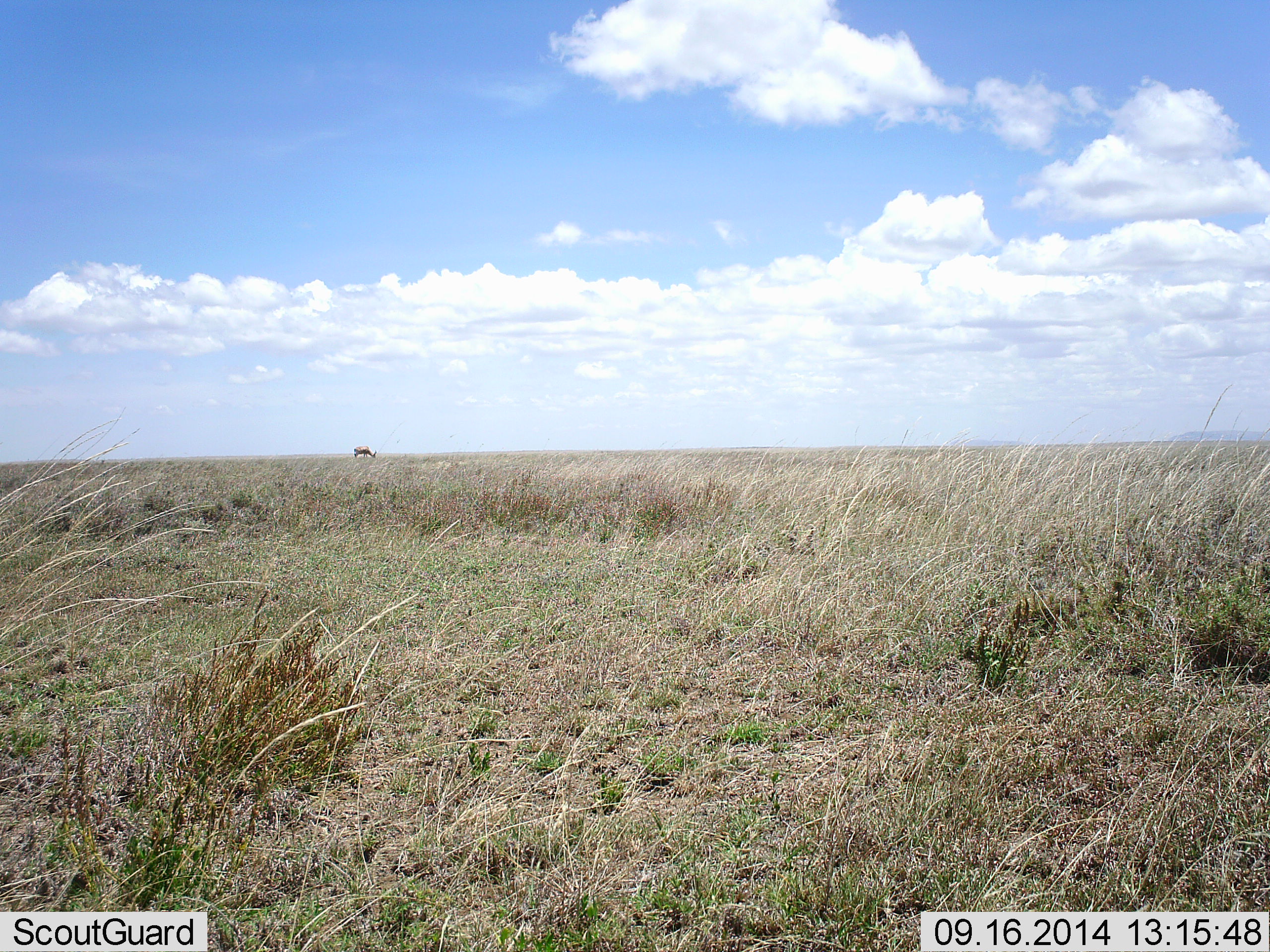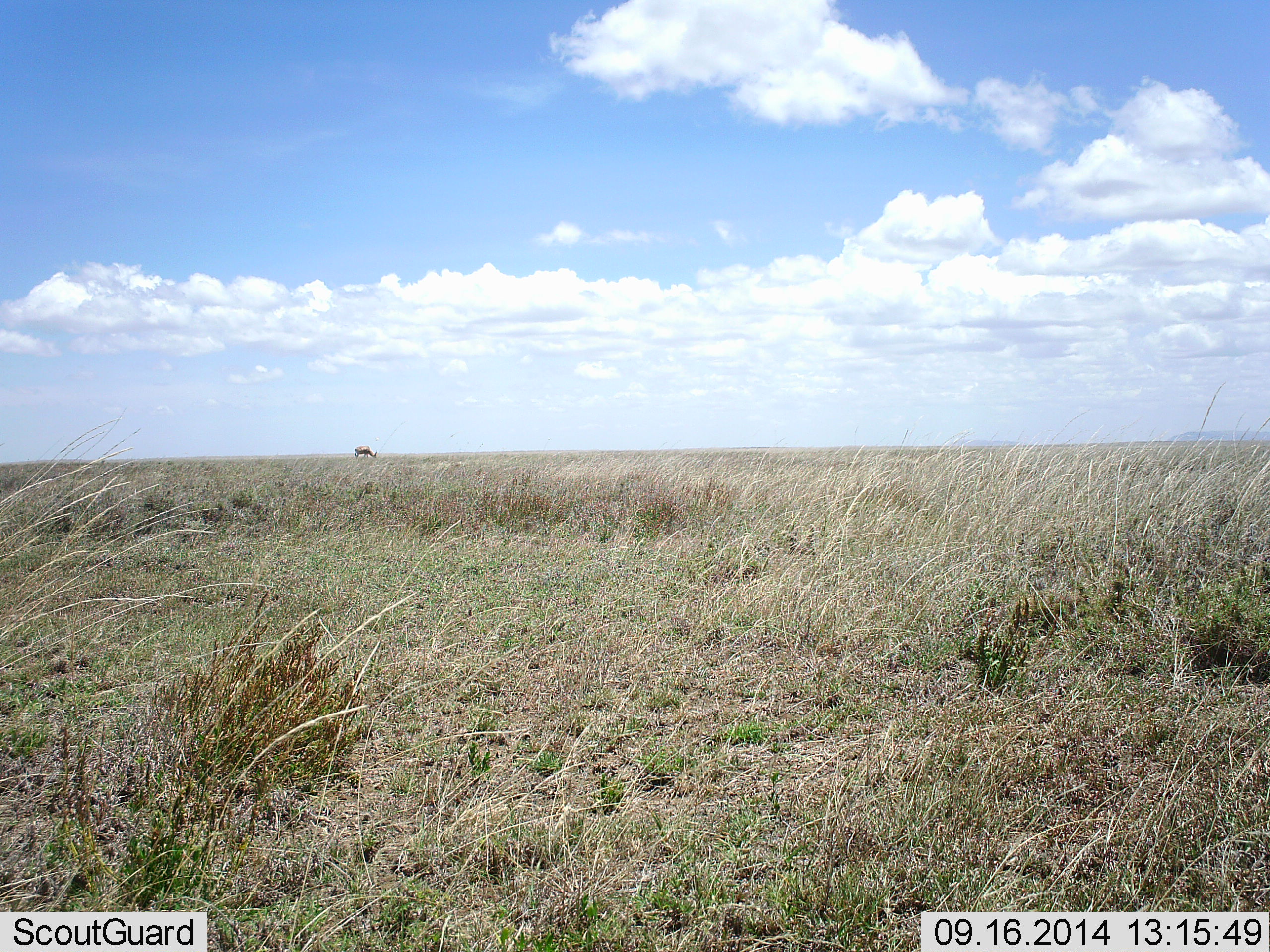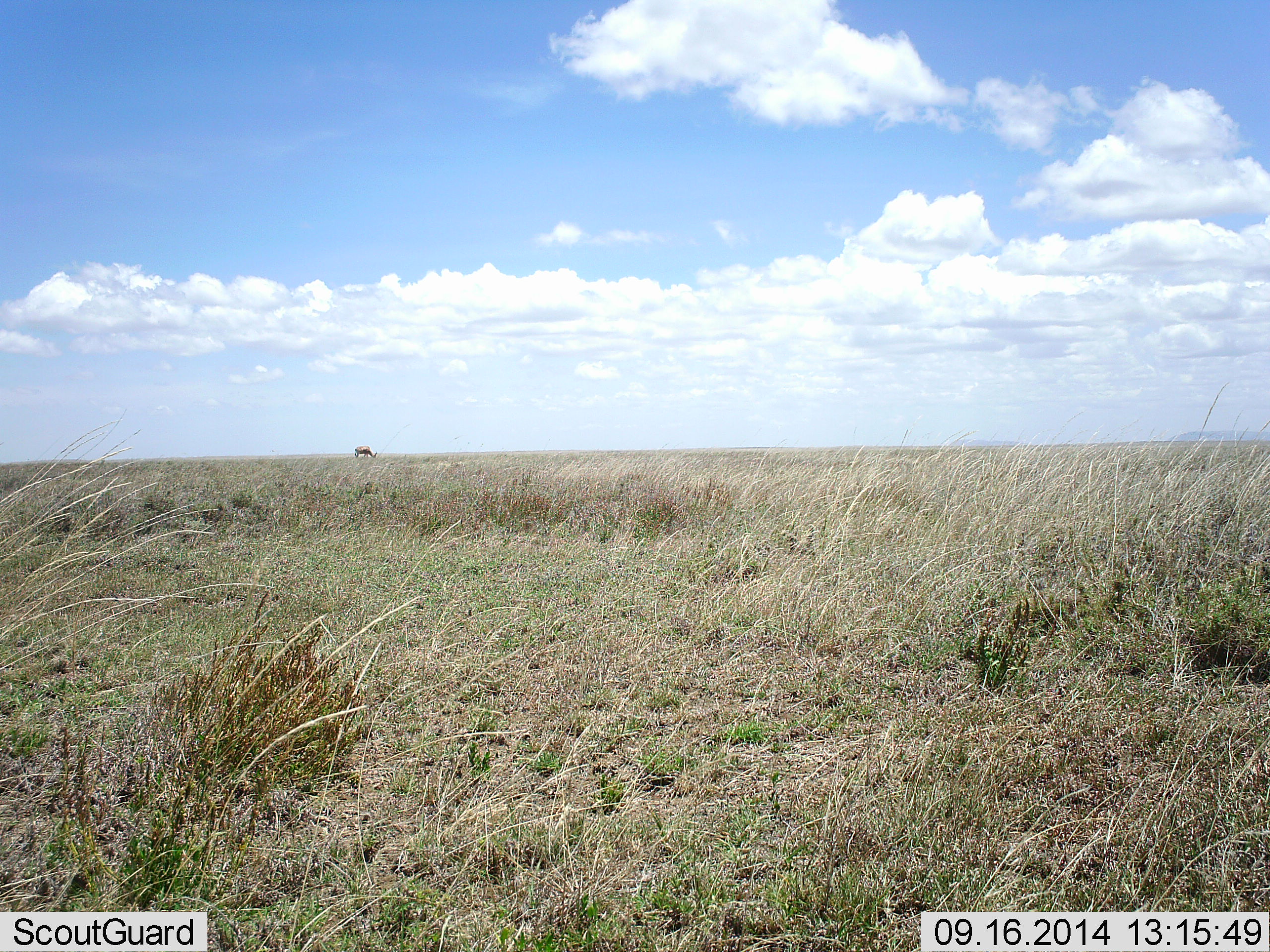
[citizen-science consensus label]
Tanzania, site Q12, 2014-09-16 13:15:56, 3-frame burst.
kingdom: Animalia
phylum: Chordata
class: Mammalia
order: Artiodactyla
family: Bovidae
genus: Eudorcas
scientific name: Eudorcas thomsonii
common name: thomson's gazelle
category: gazellethomsons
Gazellethomsons (thomson's gazelle) (Eudorcas thomsonii), count 1. Behavior (volunteer vote fractions): standing 14%, resting 0%, moving 0%, interacting 0%. Young present (vote fraction): 0%. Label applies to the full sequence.